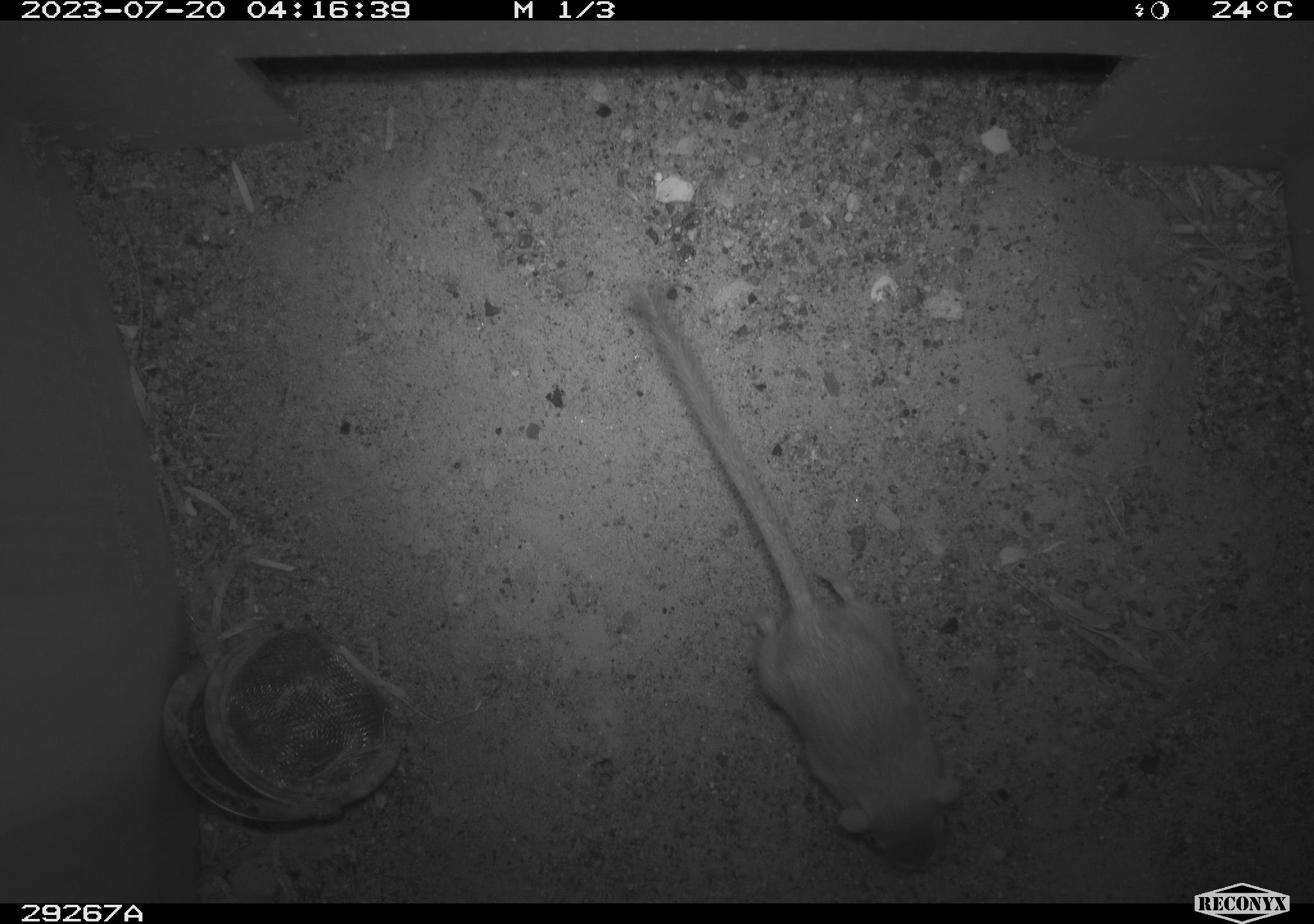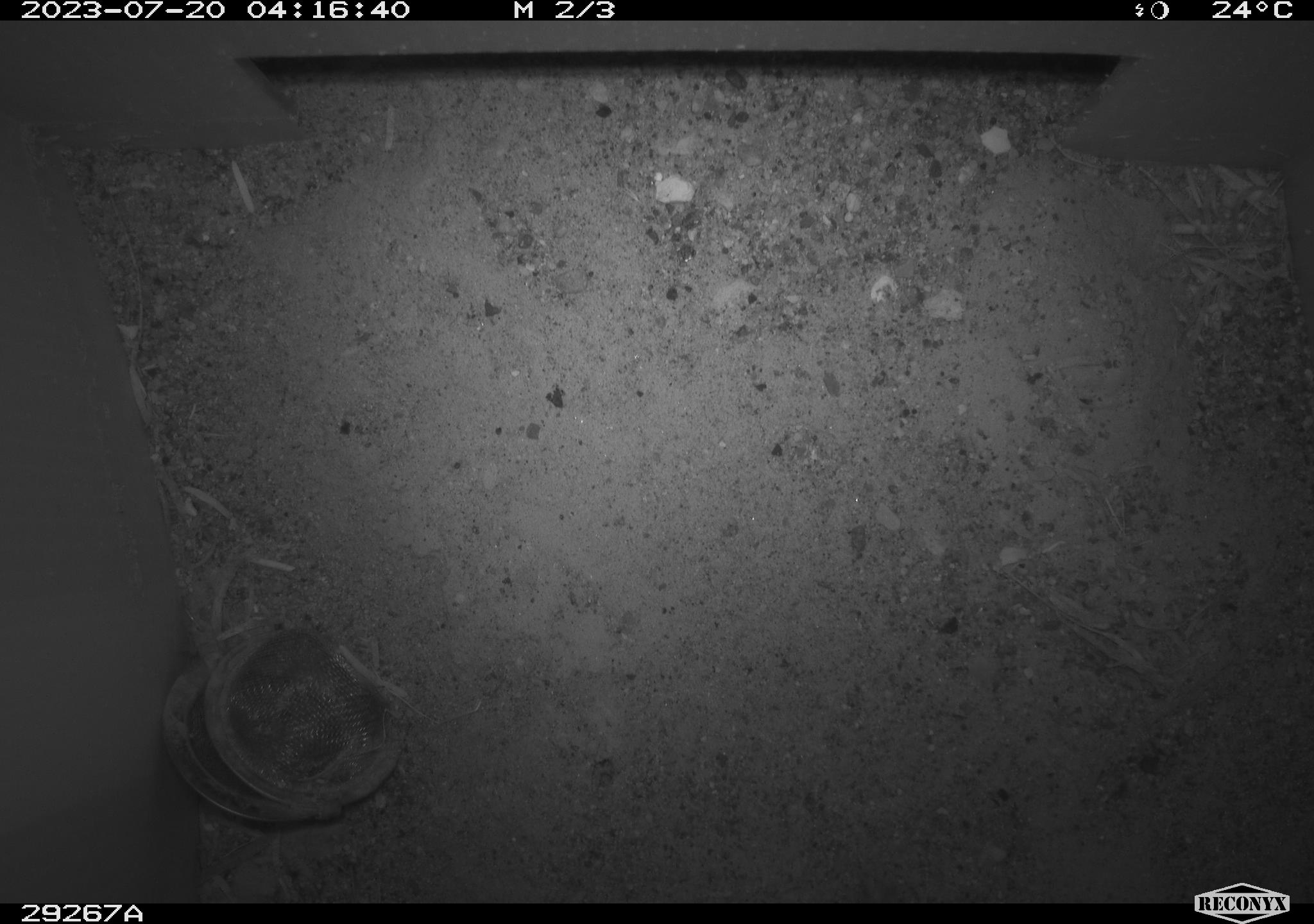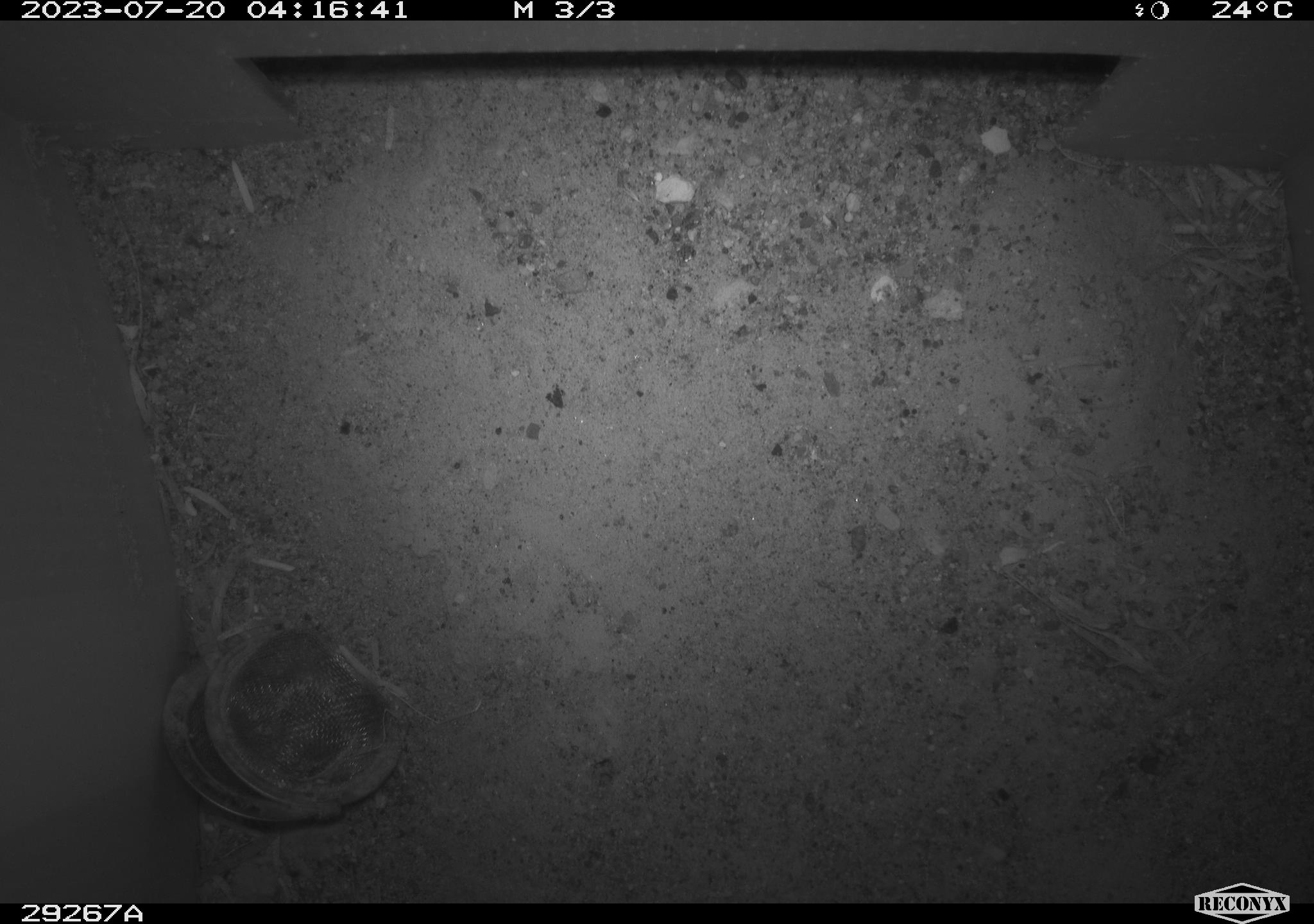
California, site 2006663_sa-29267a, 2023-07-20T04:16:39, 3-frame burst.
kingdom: Animalia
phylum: Chordata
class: Mammalia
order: Rodentia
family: Heteromyidae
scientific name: Heteromyidae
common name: kangaroo rats and pocket mice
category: heteromyidae family